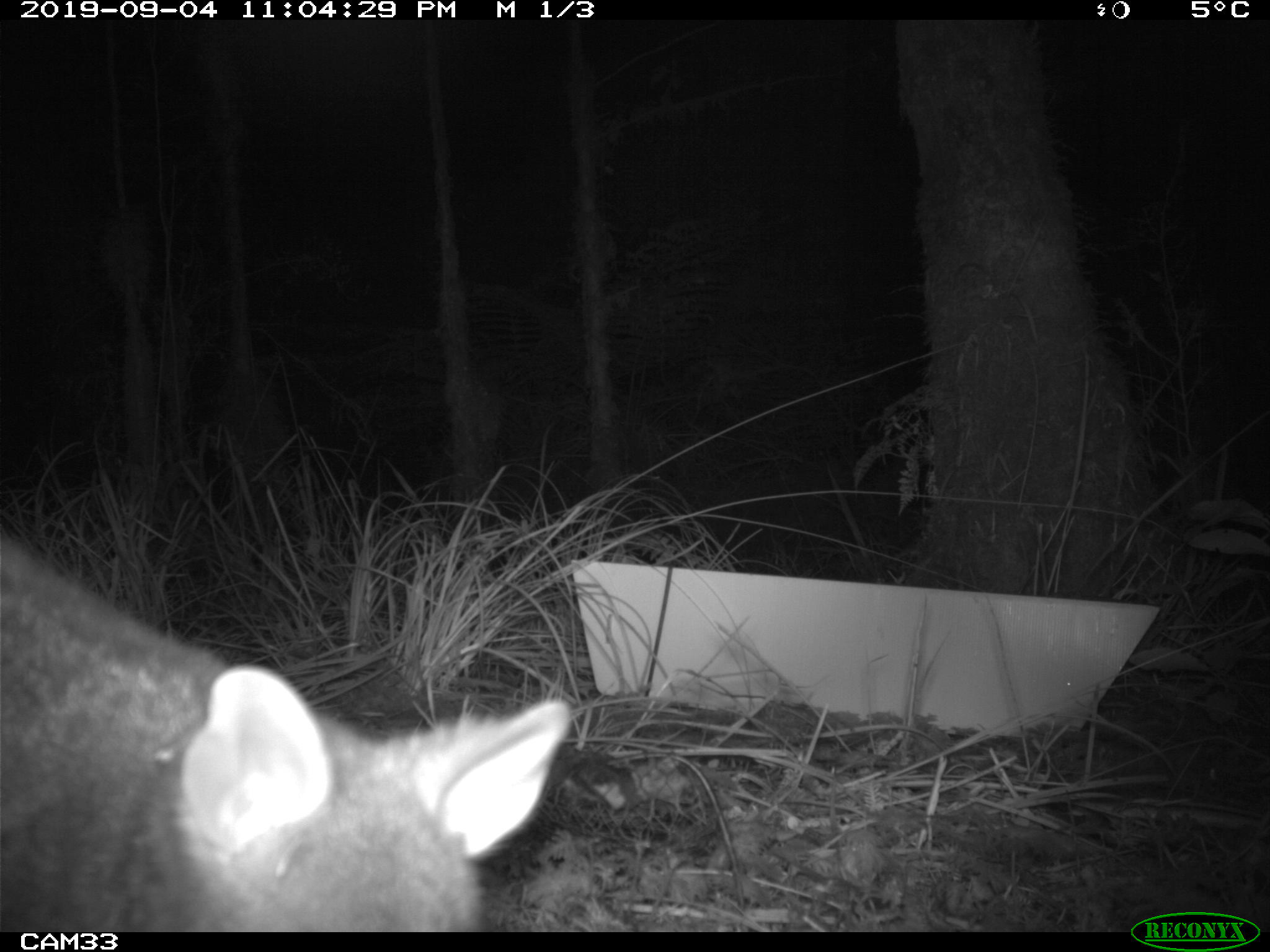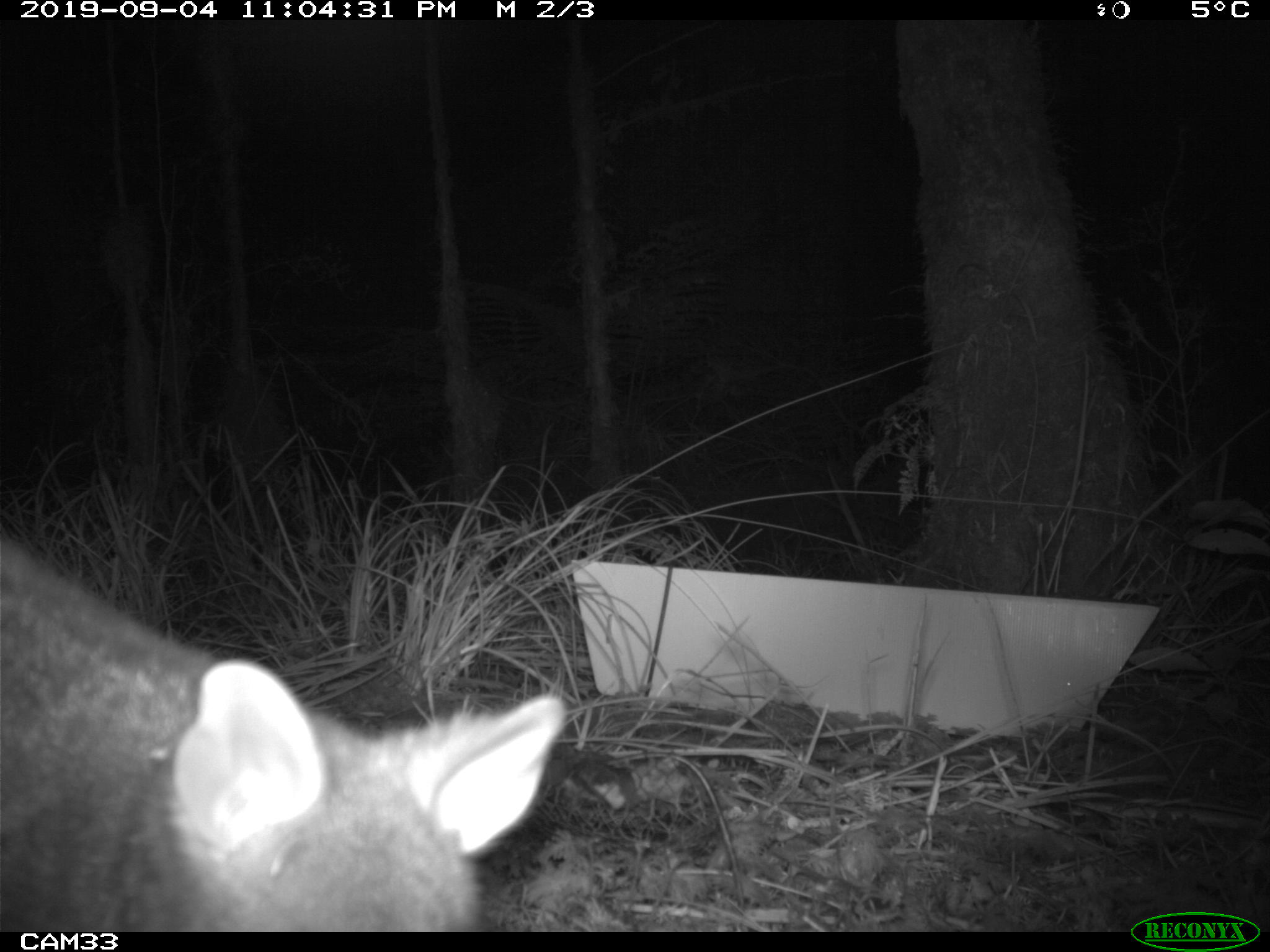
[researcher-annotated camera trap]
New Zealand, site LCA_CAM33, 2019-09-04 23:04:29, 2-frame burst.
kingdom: Animalia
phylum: Chordata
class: Mammalia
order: Diprotodontia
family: Phalangeridae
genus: Trichosurus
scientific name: Trichosurus vulpecula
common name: common brushtail possum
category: possum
Possum (common brushtail possum) (Trichosurus vulpecula).